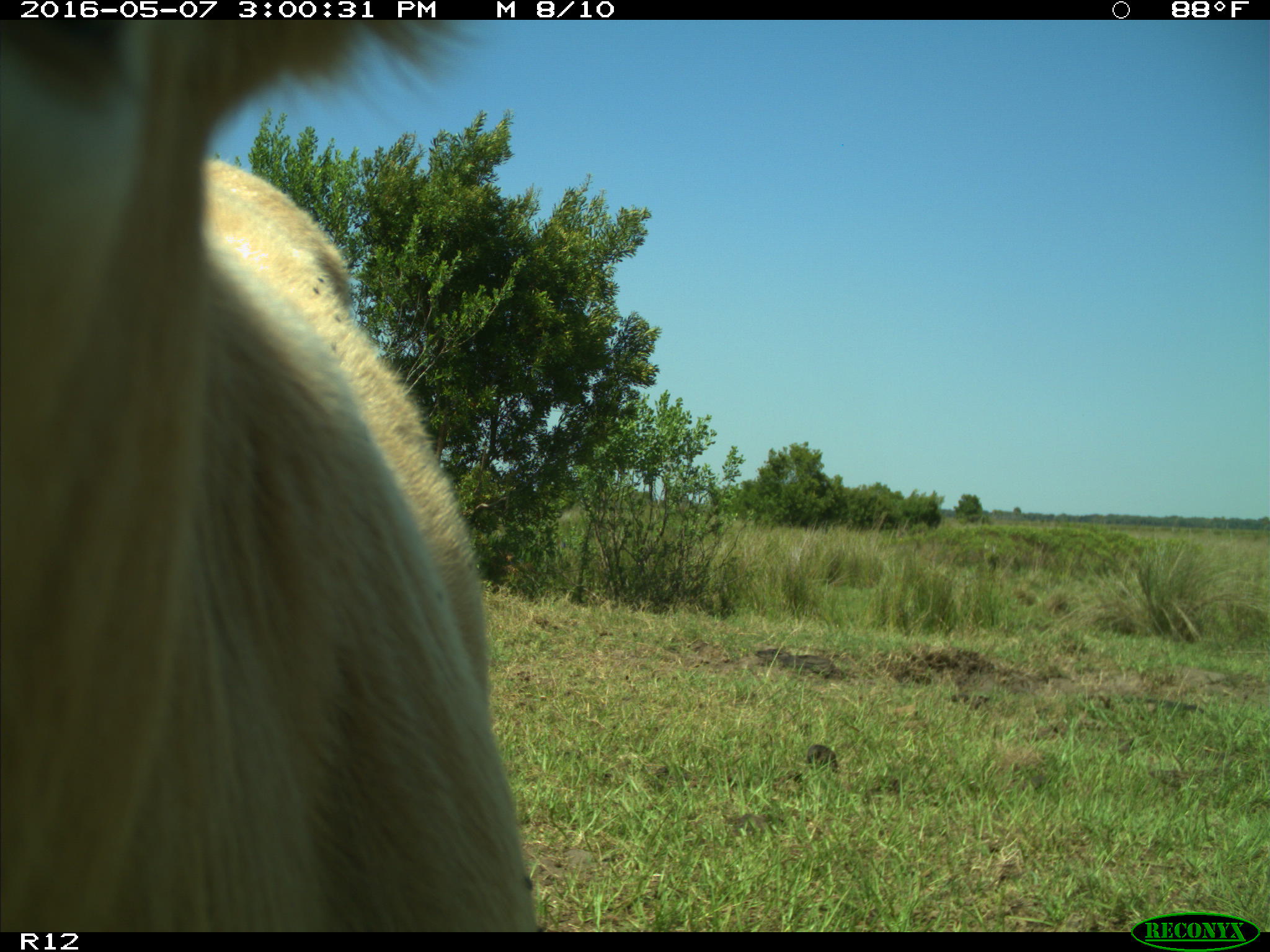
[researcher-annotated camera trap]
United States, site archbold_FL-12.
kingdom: Animalia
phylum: Chordata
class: Mammalia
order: Artiodactyla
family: Bovidae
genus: Bos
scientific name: Bos taurus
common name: domestic cow